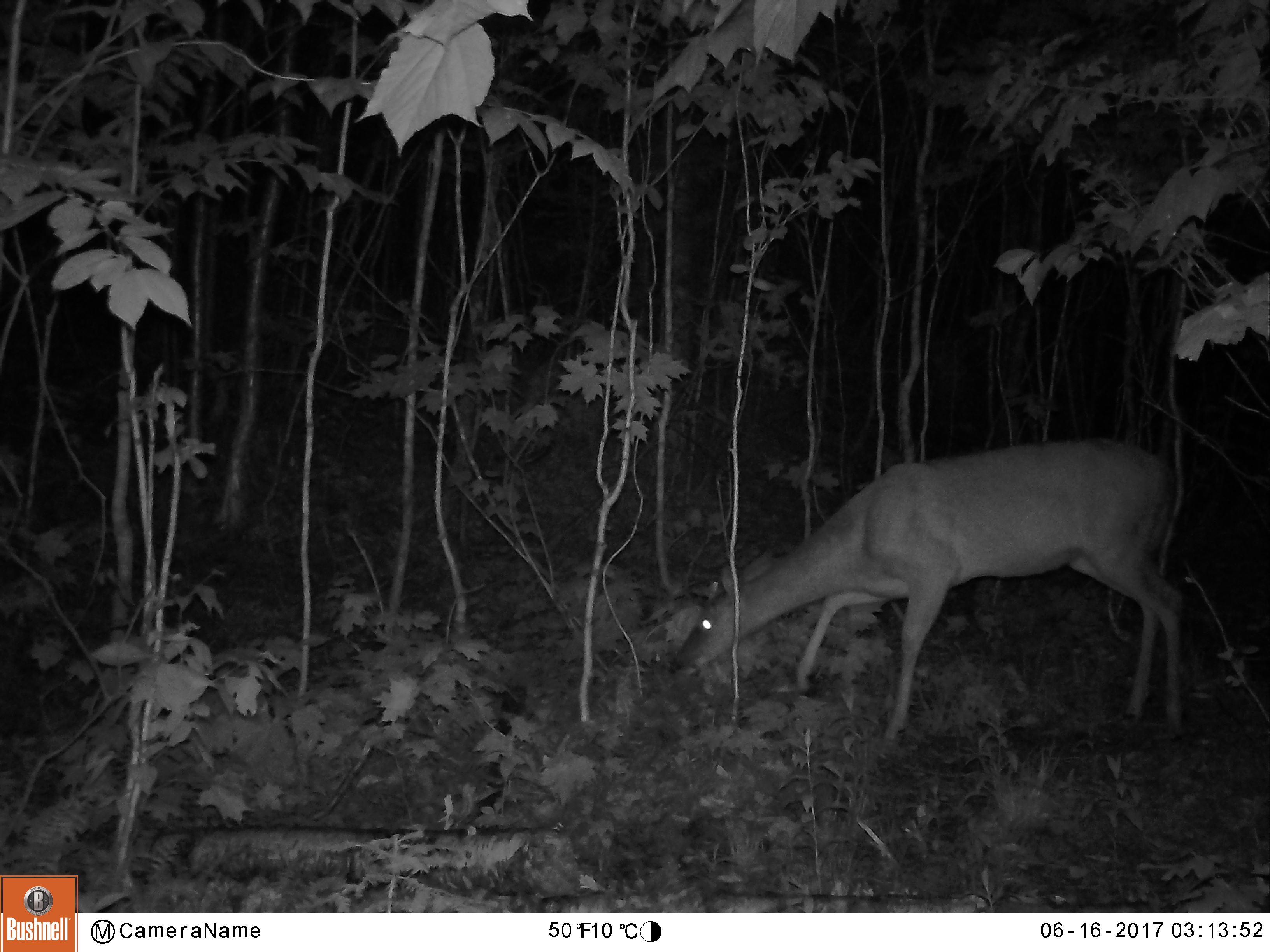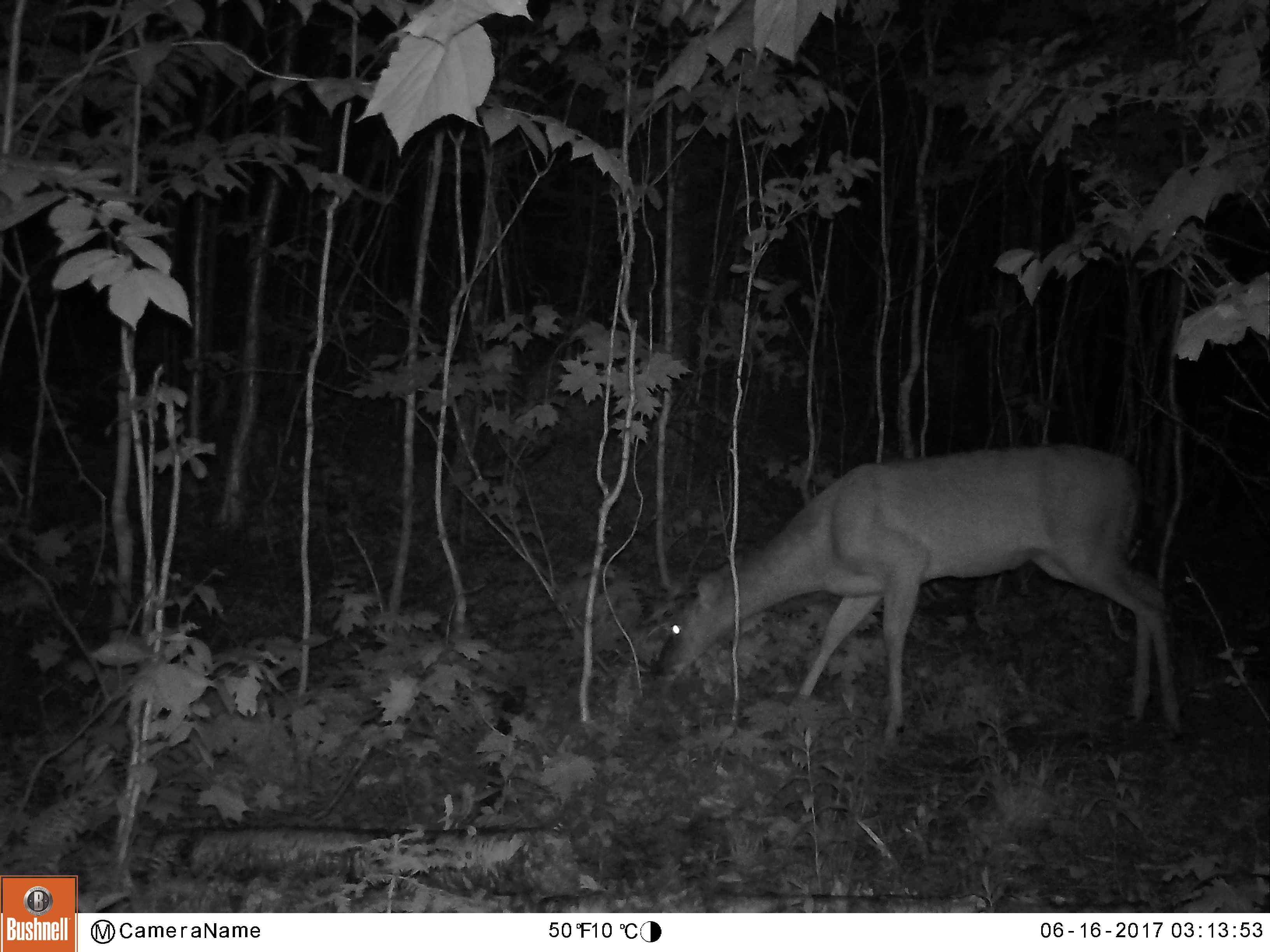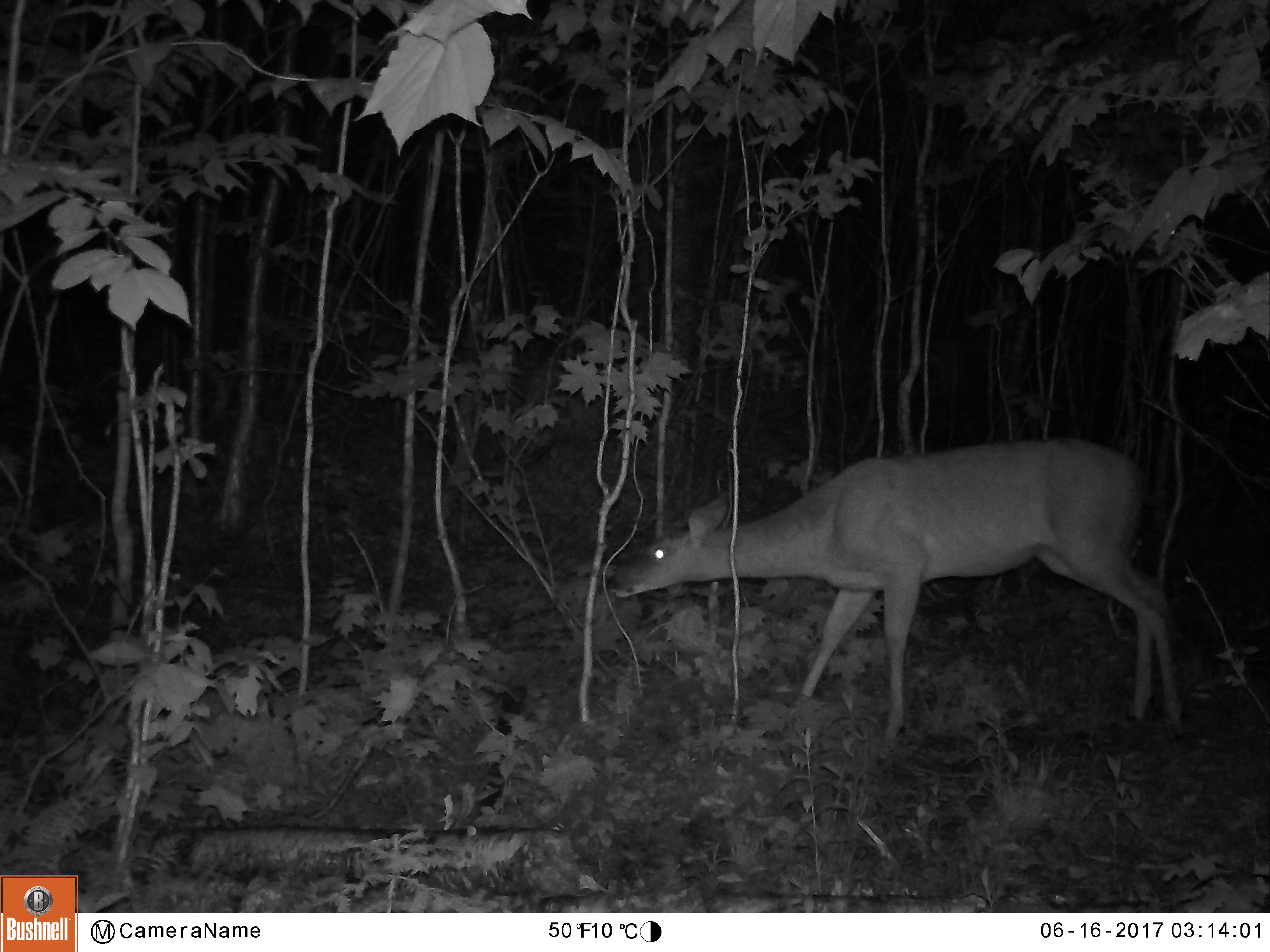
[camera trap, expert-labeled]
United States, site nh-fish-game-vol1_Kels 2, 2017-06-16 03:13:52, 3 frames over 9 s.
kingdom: Animalia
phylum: Chordata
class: Mammalia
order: Artiodactyla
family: Cervidae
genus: Odocoileus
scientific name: Odocoileus virginianus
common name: white-tailed deer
White-tailed deer (Odocoileus virginianus).